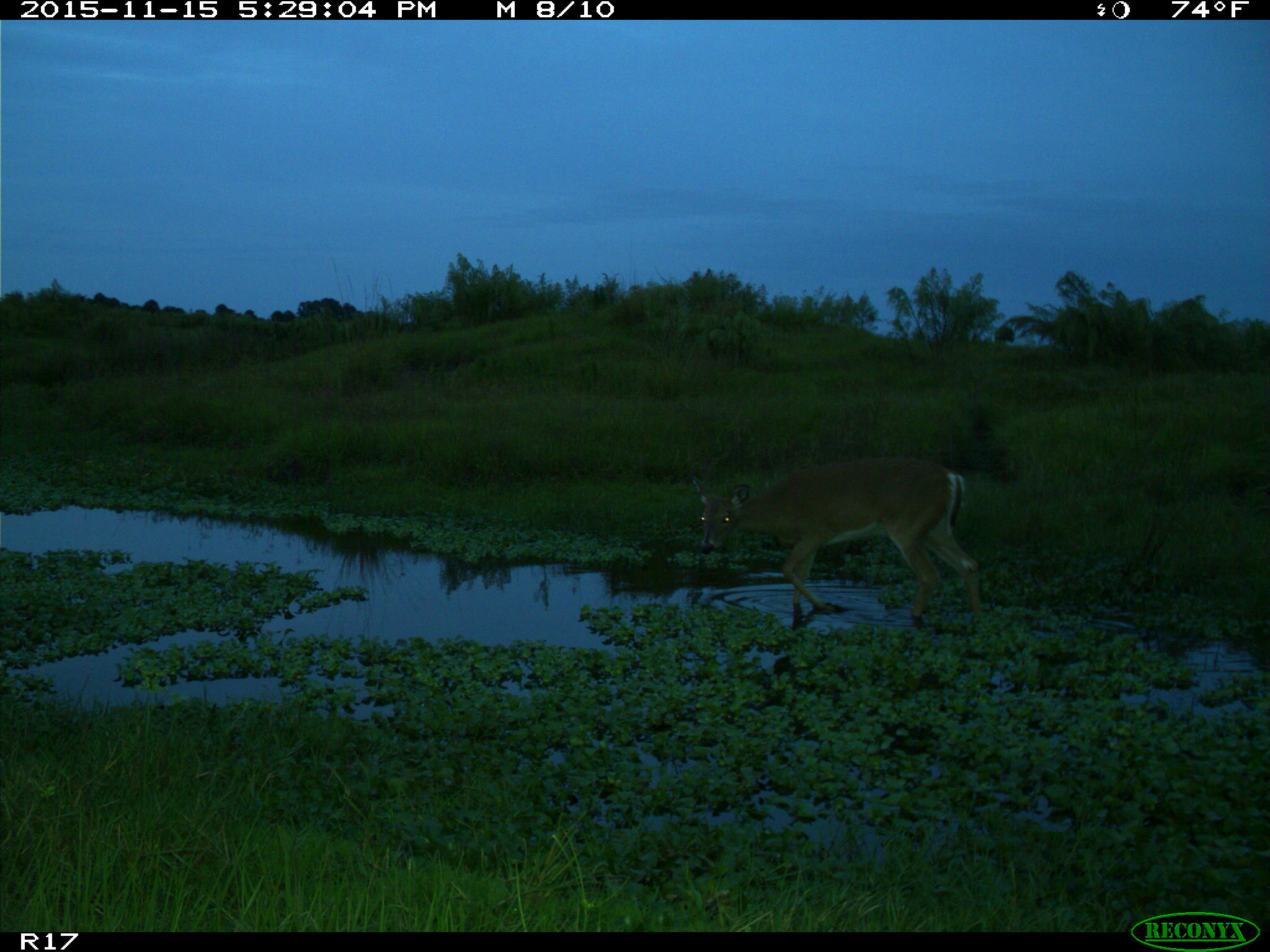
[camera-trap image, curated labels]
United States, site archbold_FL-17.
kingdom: Animalia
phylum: Chordata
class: Mammalia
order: Artiodactyla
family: Cervidae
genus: Odocoileus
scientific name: Odocoileus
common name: deer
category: unidentified deer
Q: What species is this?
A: Unidentified deer (deer) (Odocoileus).